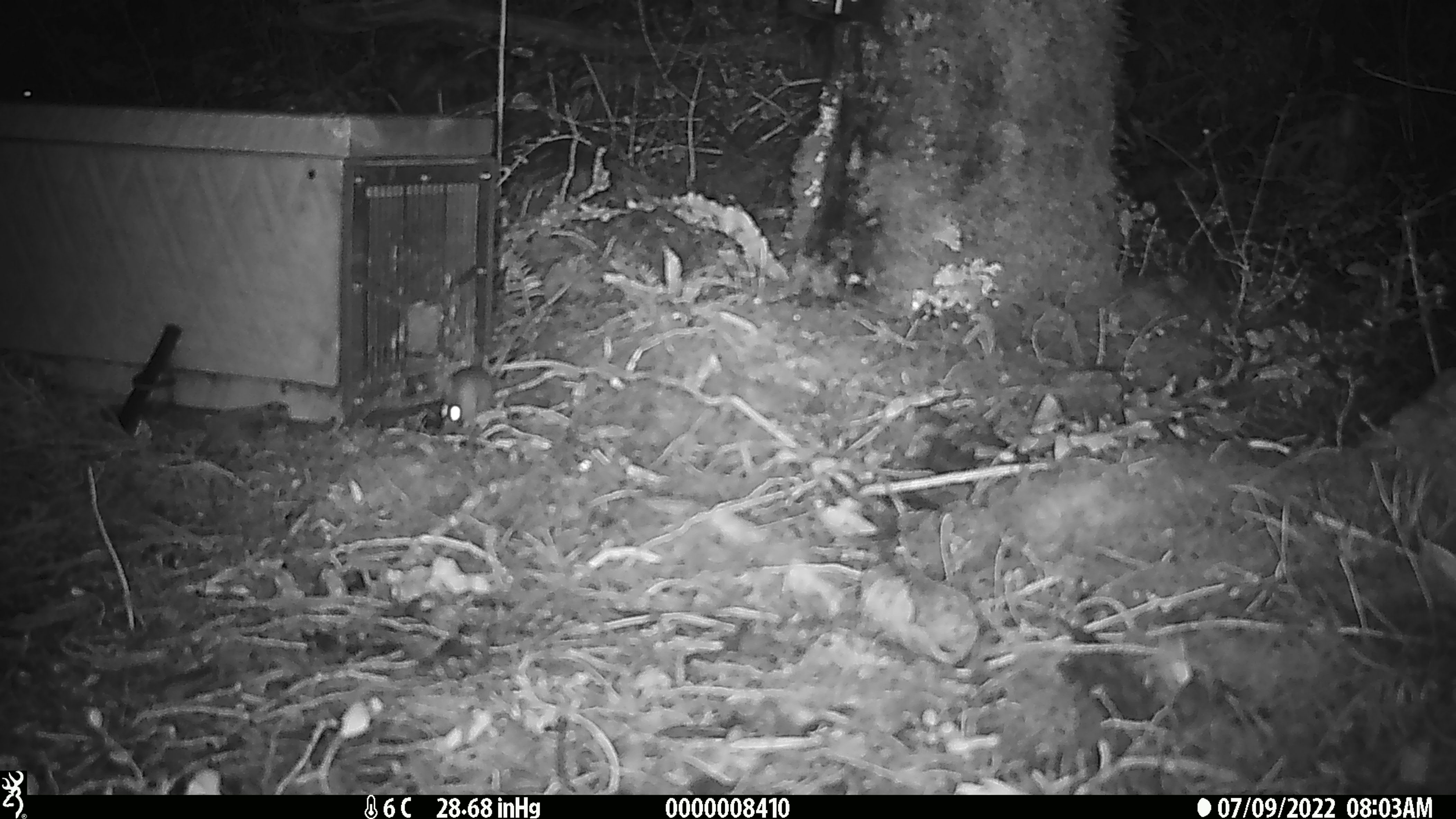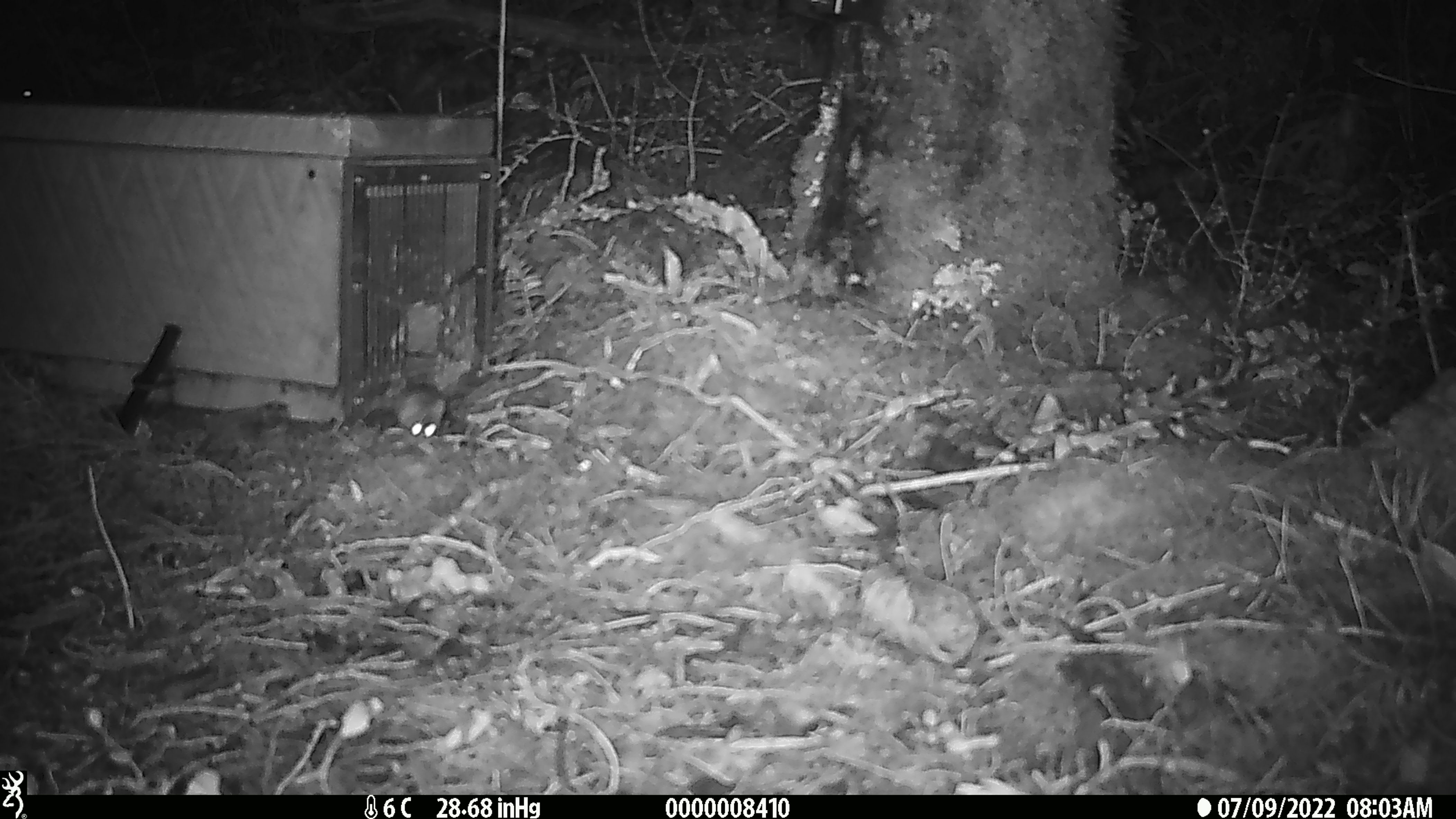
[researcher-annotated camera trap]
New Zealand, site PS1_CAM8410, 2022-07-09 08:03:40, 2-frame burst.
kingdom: Animalia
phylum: Chordata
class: Mammalia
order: Rodentia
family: Muridae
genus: Mus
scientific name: Mus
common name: mouse